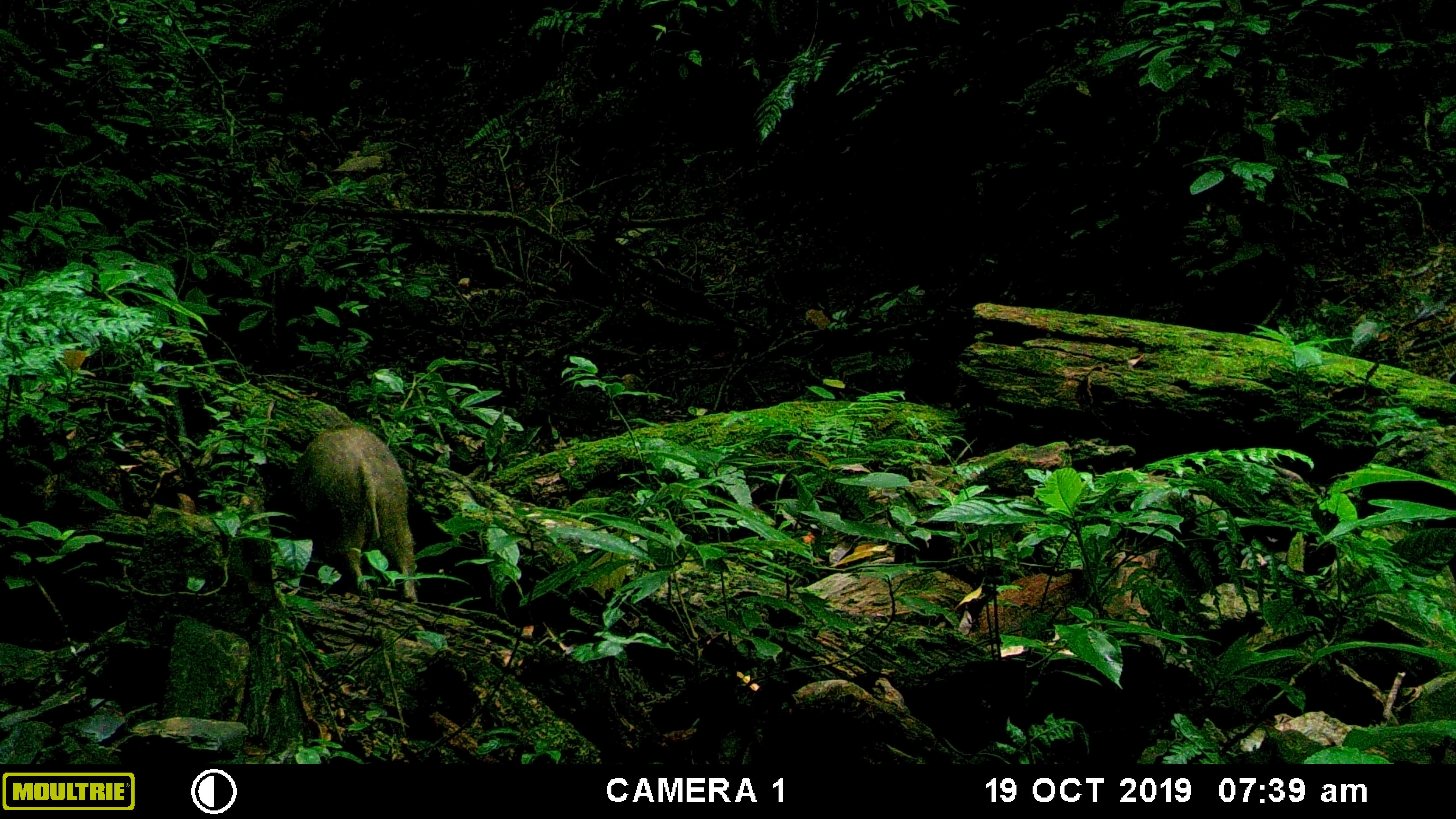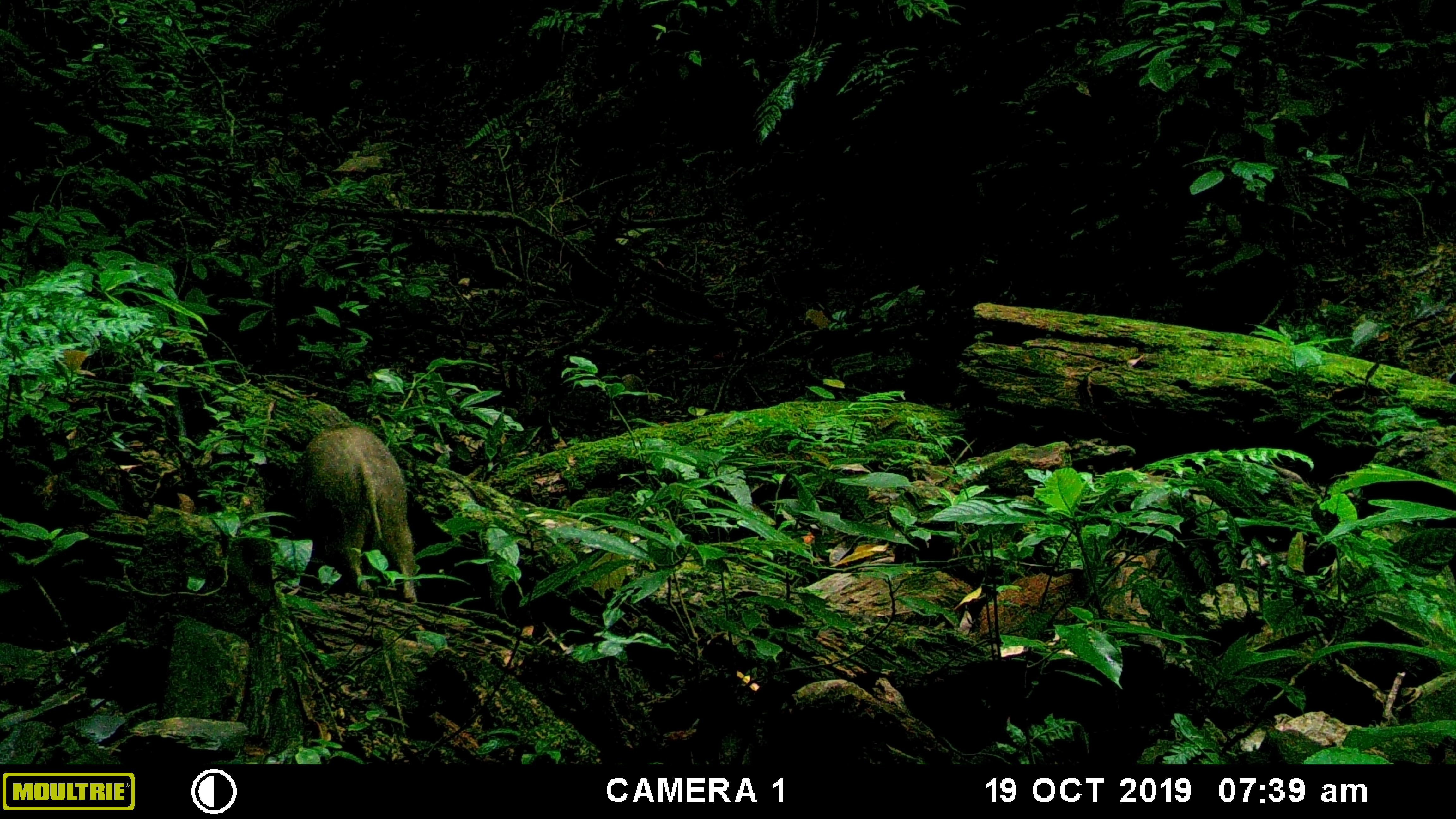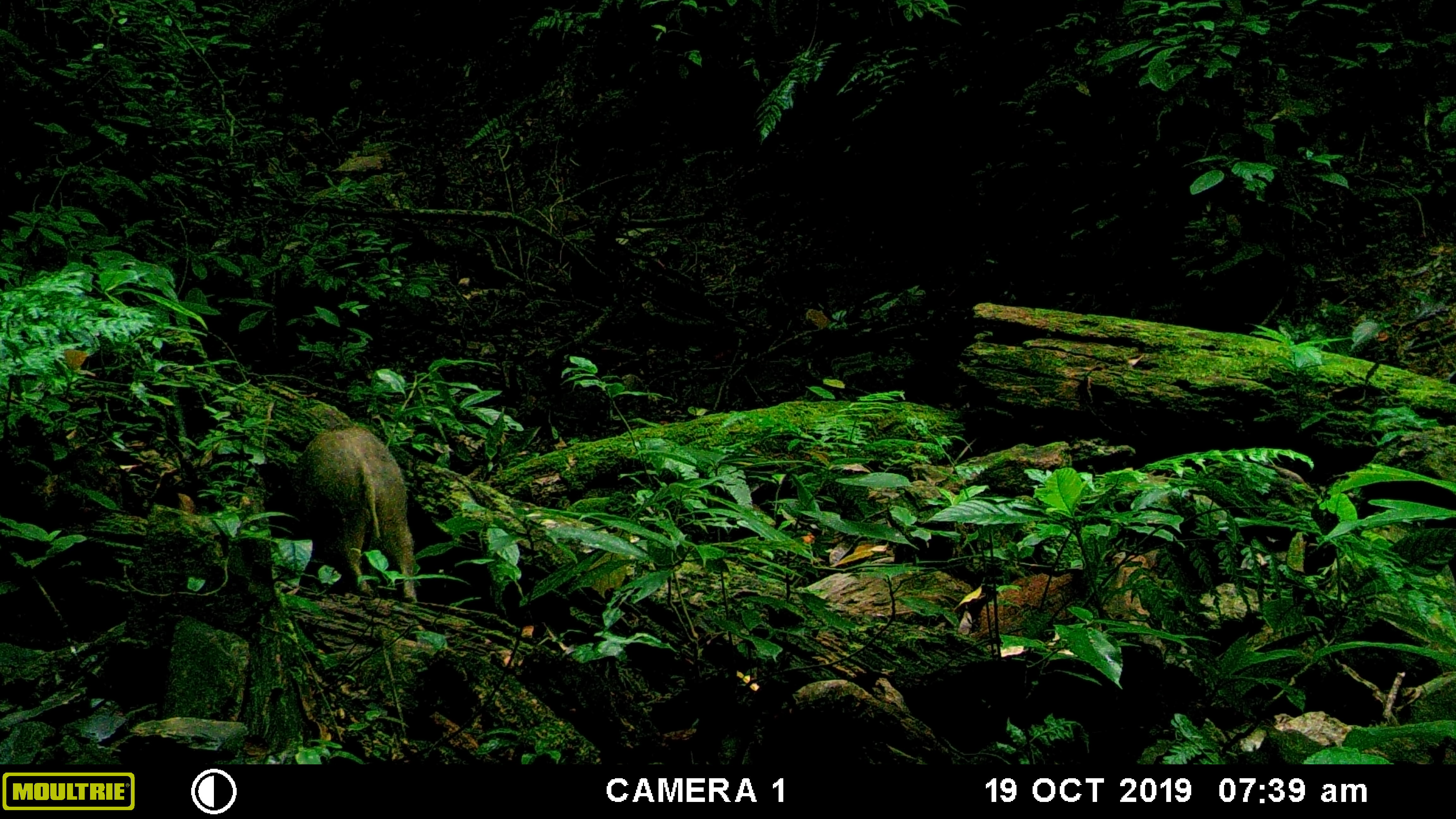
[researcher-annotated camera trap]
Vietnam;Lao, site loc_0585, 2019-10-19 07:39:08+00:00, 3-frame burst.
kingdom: Animalia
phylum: Chordata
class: Mammalia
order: Artiodactyla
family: Suidae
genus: Sus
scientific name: Sus scrofa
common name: eurasian wild pig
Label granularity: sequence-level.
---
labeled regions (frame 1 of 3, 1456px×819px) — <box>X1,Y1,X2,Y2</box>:
eurasian wild pig: <box>289,425,418,603</box>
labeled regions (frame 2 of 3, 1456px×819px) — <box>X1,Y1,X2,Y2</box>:
eurasian wild pig: <box>284,426,416,605</box>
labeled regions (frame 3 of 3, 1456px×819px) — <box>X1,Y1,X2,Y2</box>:
eurasian wild pig: <box>267,426,417,603</box>